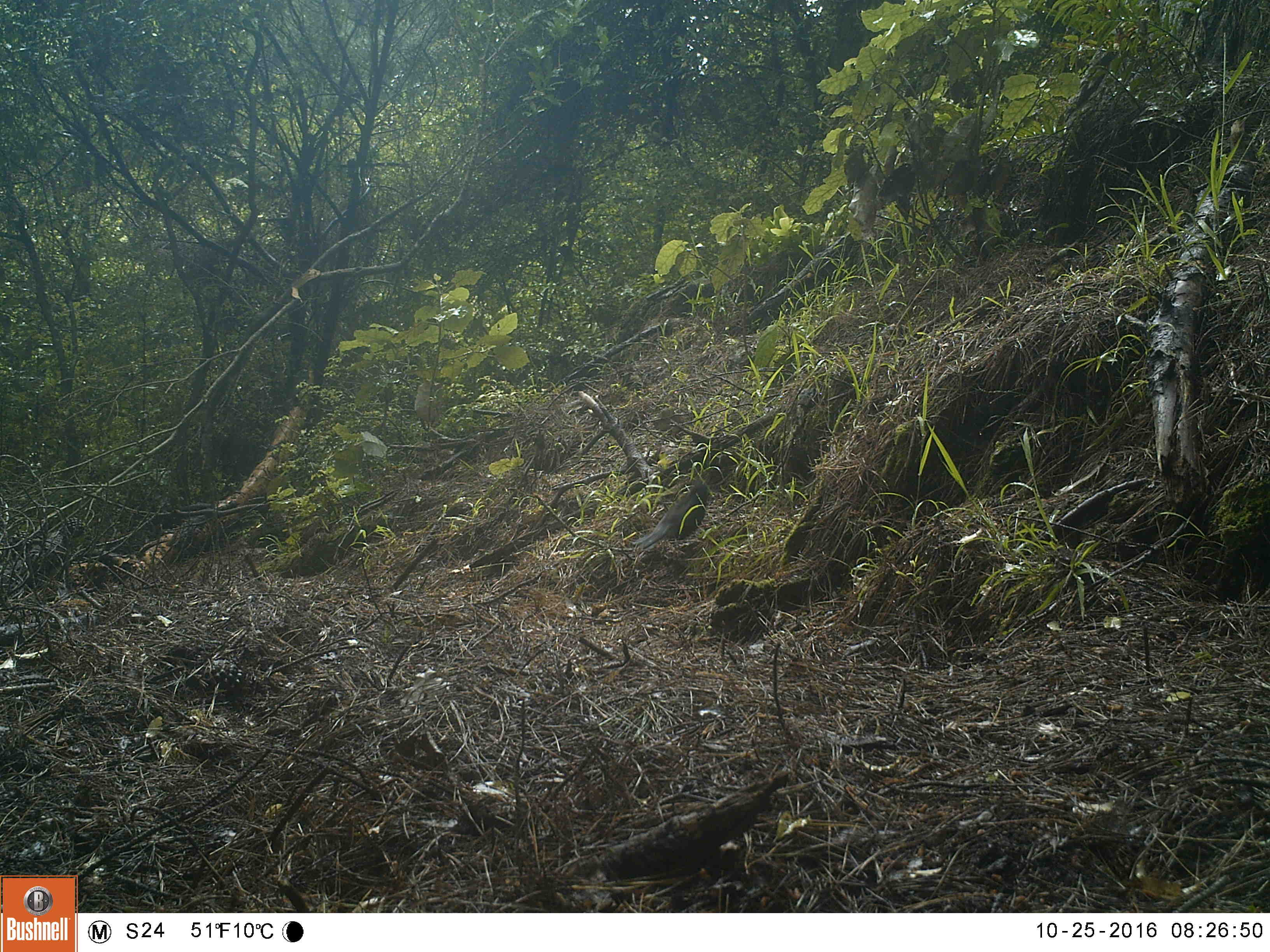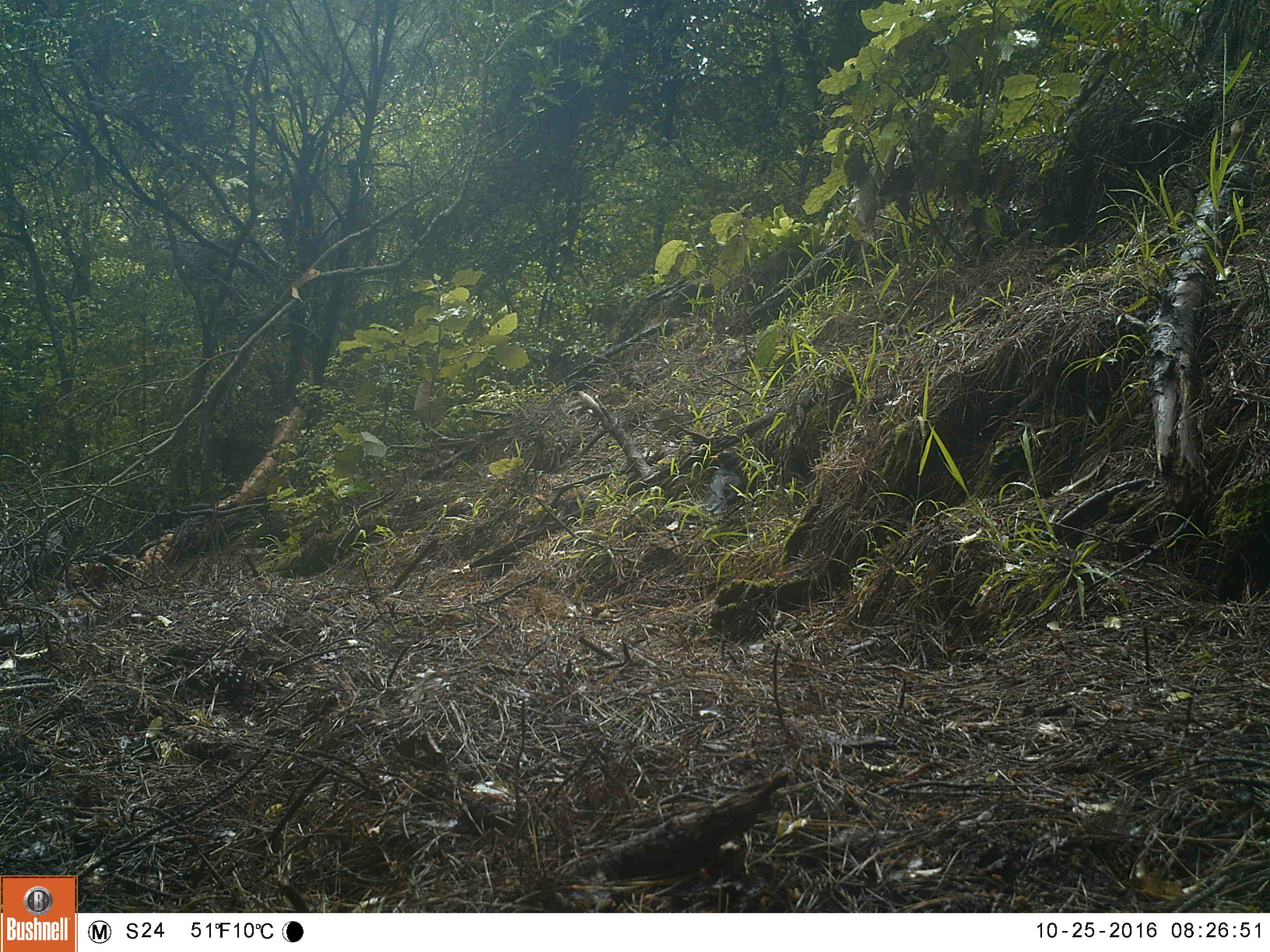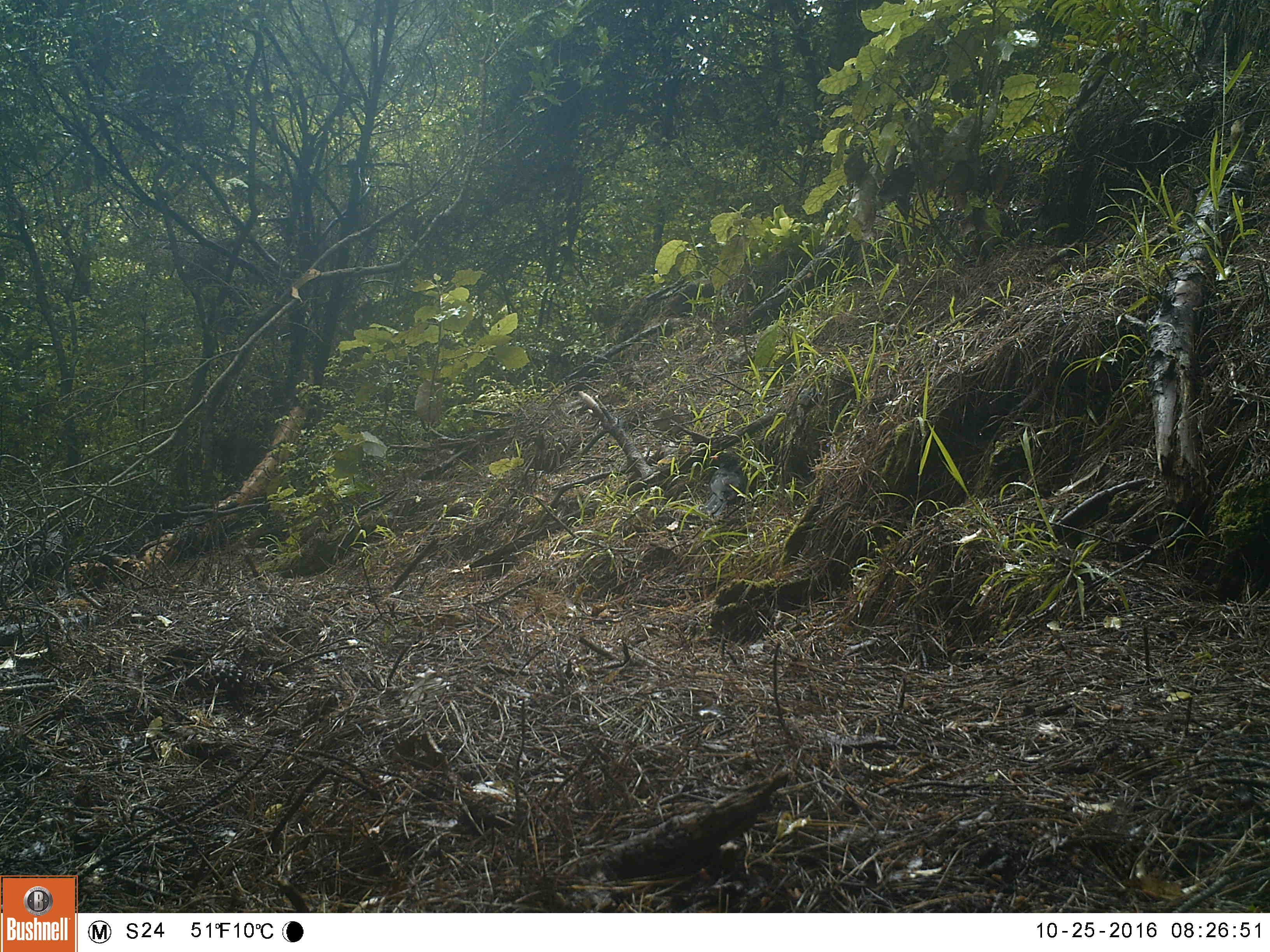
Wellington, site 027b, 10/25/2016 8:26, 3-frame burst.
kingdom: Animalia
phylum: Chordata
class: Aves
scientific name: Aves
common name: bird